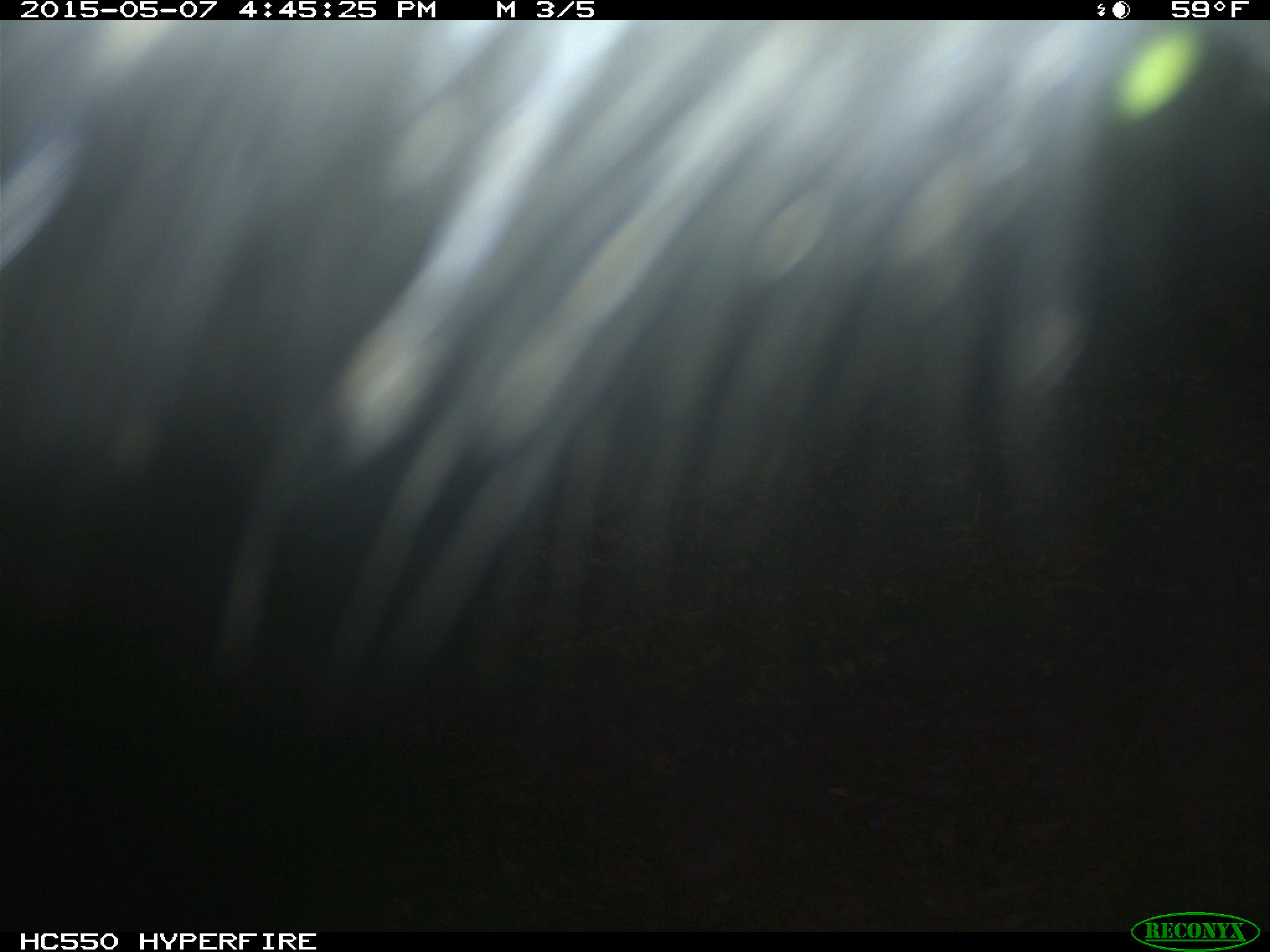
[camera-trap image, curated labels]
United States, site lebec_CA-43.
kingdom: Animalia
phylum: Chordata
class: Mammalia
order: Artiodactyla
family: Bovidae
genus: Bos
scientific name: Bos taurus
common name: domestic cow